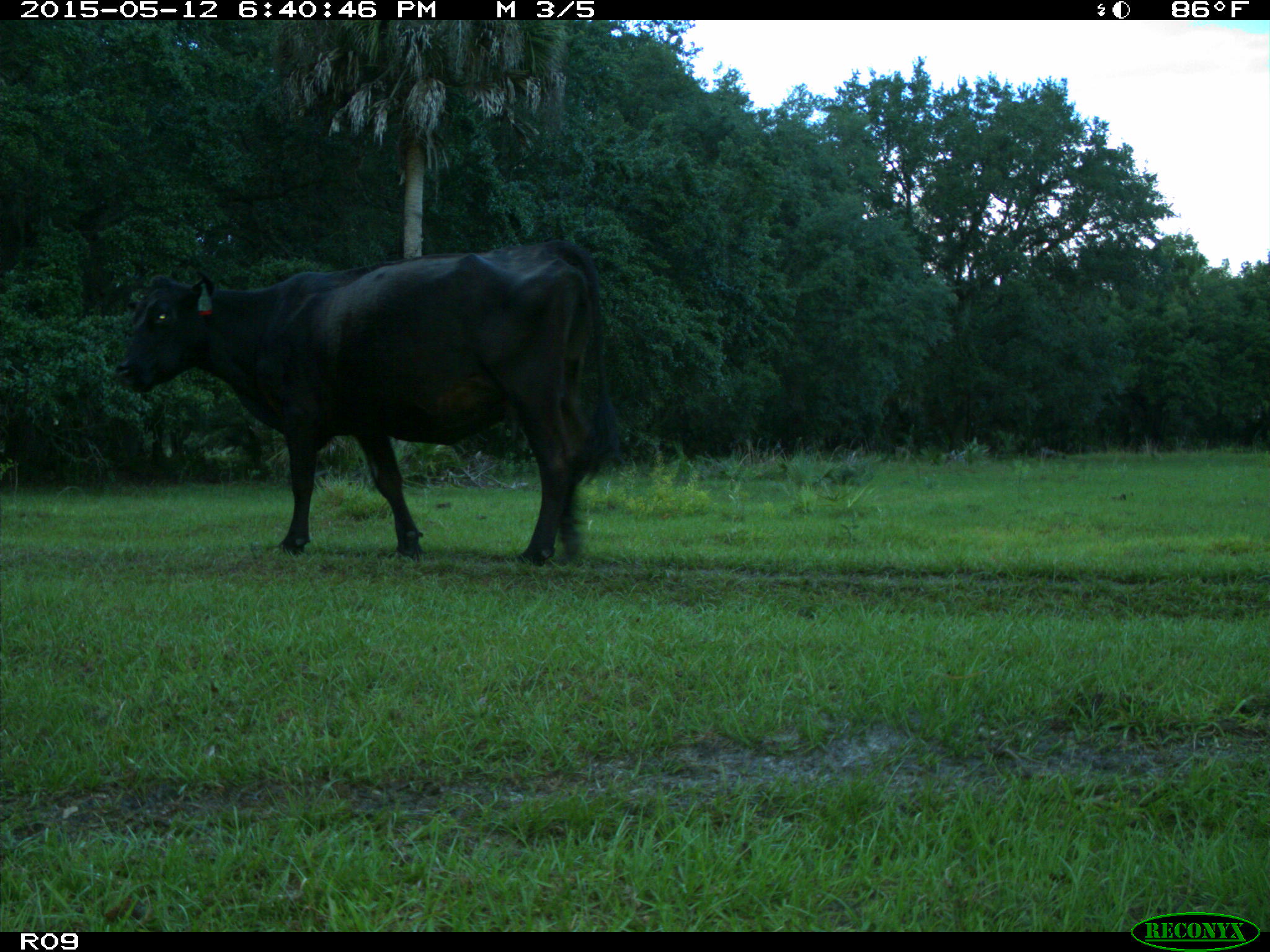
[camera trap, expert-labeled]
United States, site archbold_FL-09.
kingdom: Animalia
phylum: Chordata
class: Mammalia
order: Artiodactyla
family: Bovidae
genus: Bos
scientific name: Bos taurus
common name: domestic cow